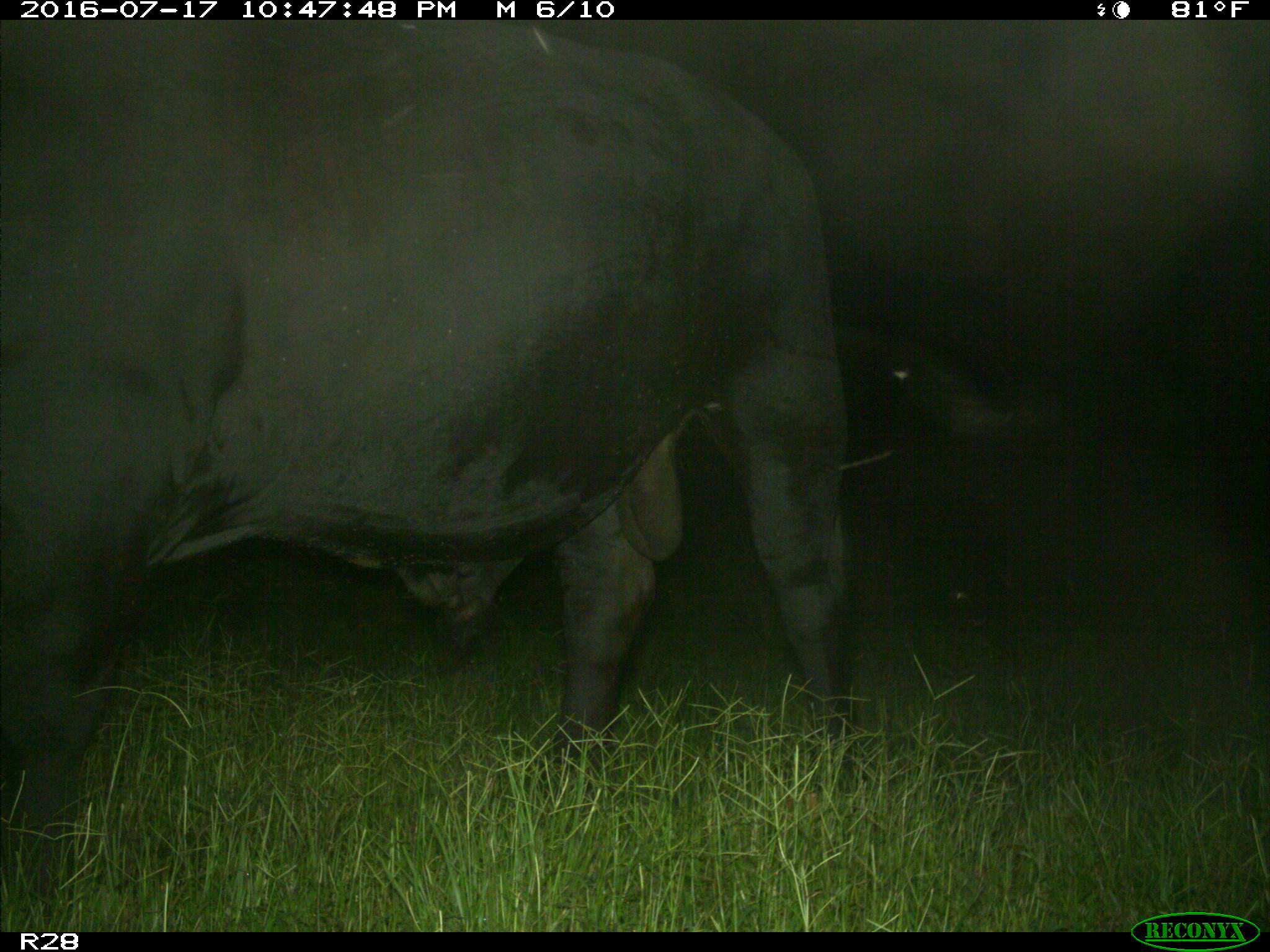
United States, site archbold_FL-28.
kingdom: Animalia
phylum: Chordata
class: Mammalia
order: Artiodactyla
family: Bovidae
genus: Bos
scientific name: Bos taurus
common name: domestic cow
Bos taurus (domestic cow).